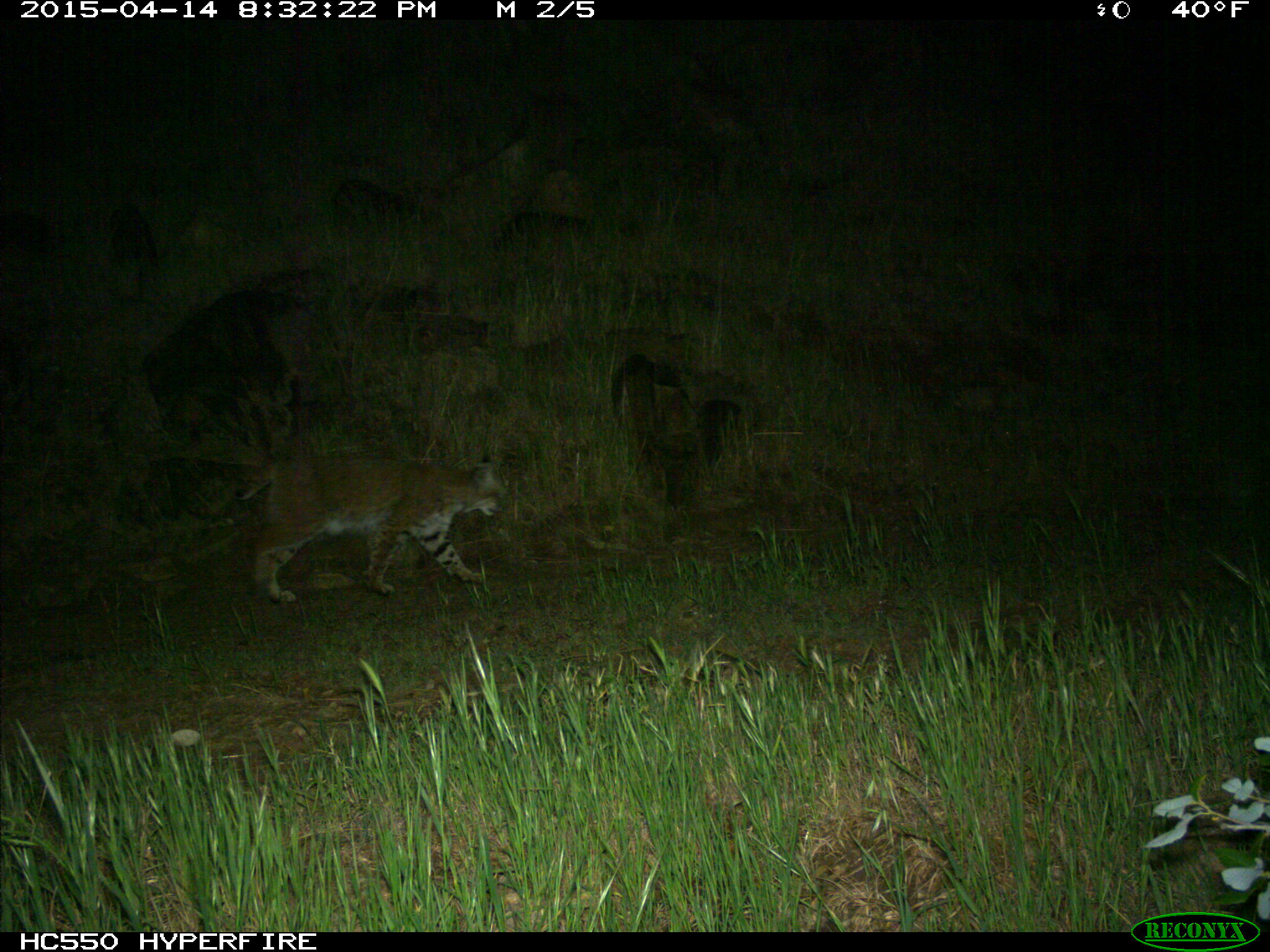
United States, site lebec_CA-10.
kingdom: Animalia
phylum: Chordata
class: Mammalia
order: Carnivora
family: Felidae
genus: Lynx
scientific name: Lynx rufus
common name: bobcat